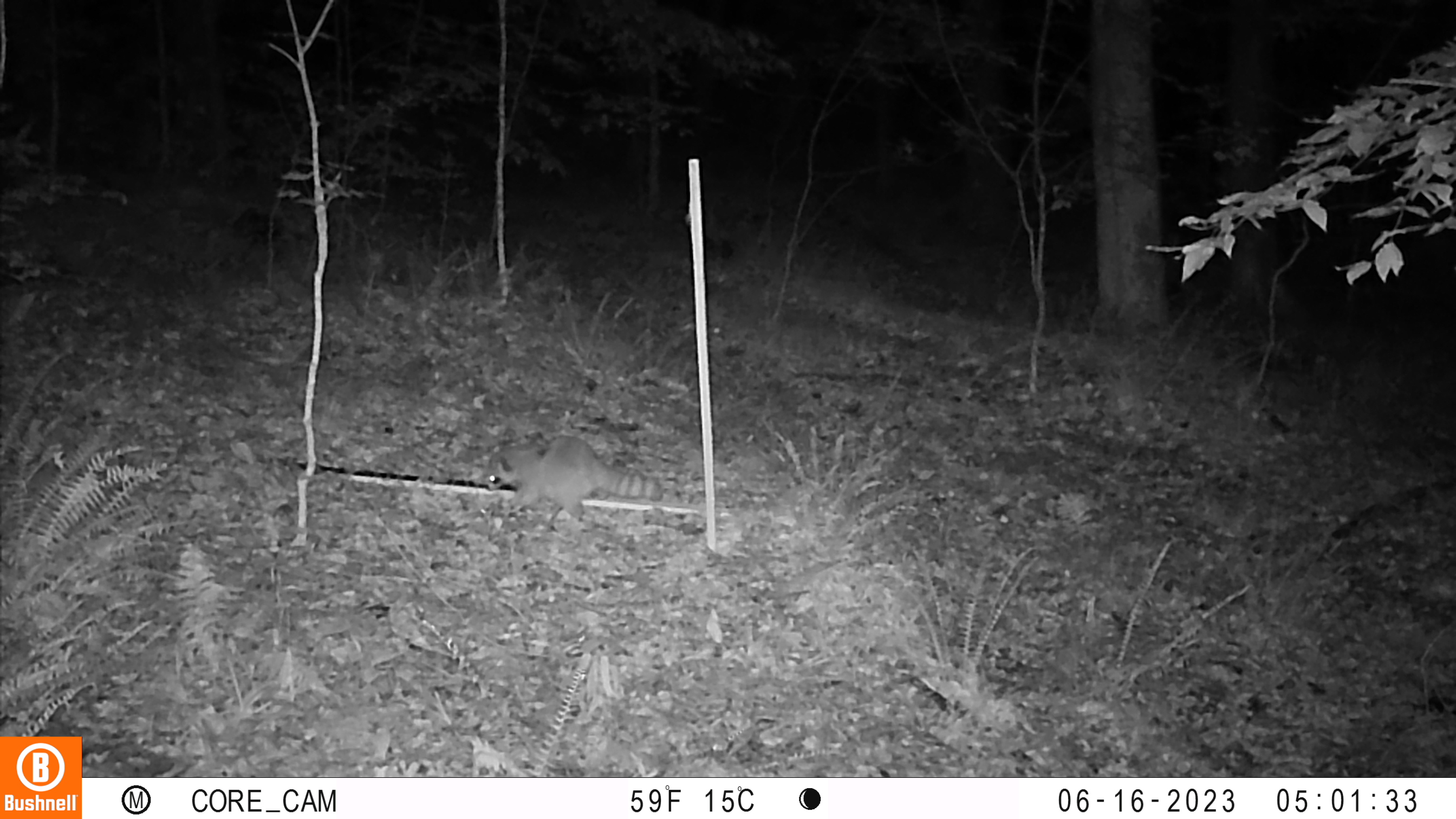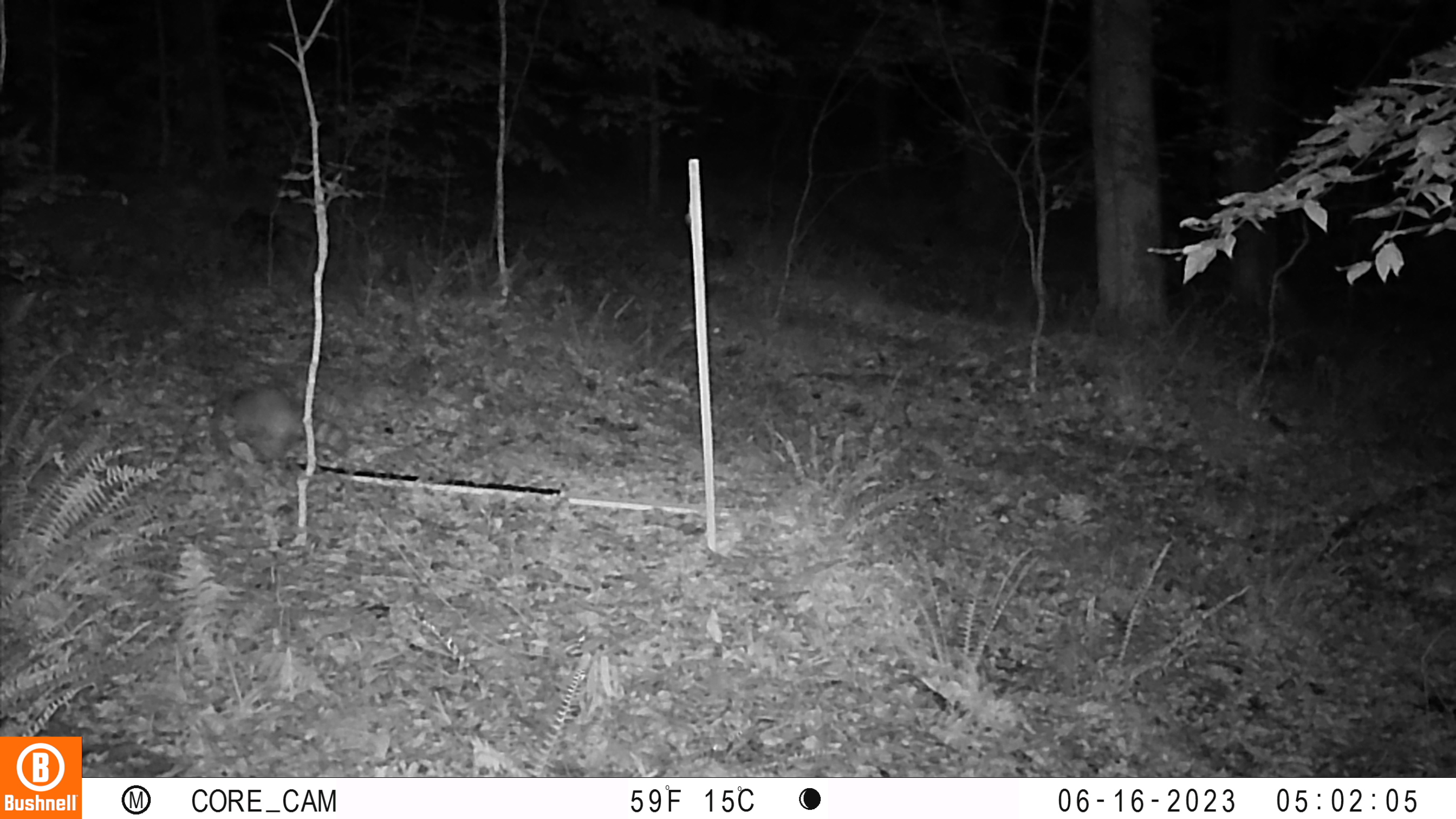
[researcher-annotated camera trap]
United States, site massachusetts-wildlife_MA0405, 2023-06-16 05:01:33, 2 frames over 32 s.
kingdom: Animalia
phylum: Chordata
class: Mammalia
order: Carnivora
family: Procyonidae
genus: Procyon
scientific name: Procyon lotor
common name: raccoon